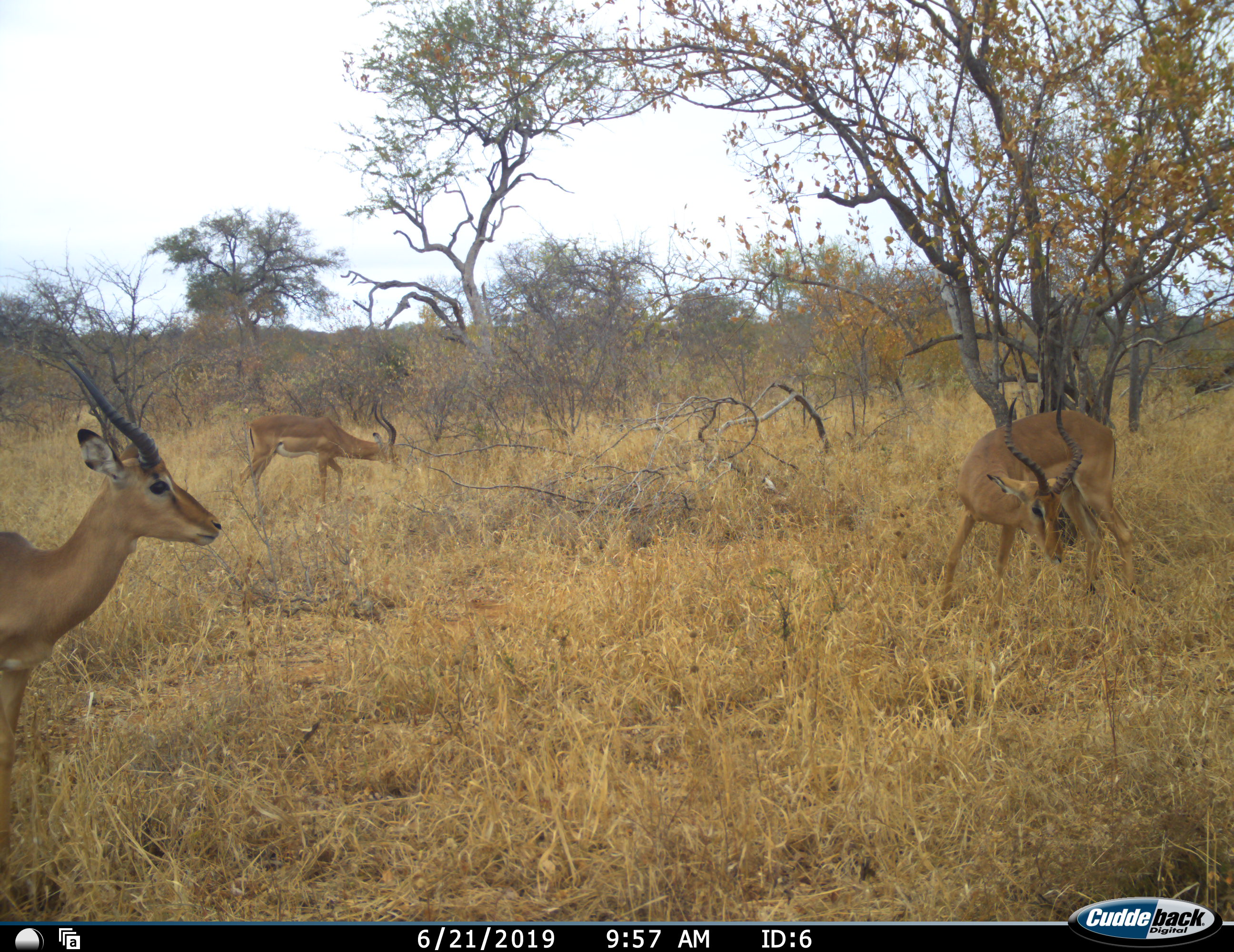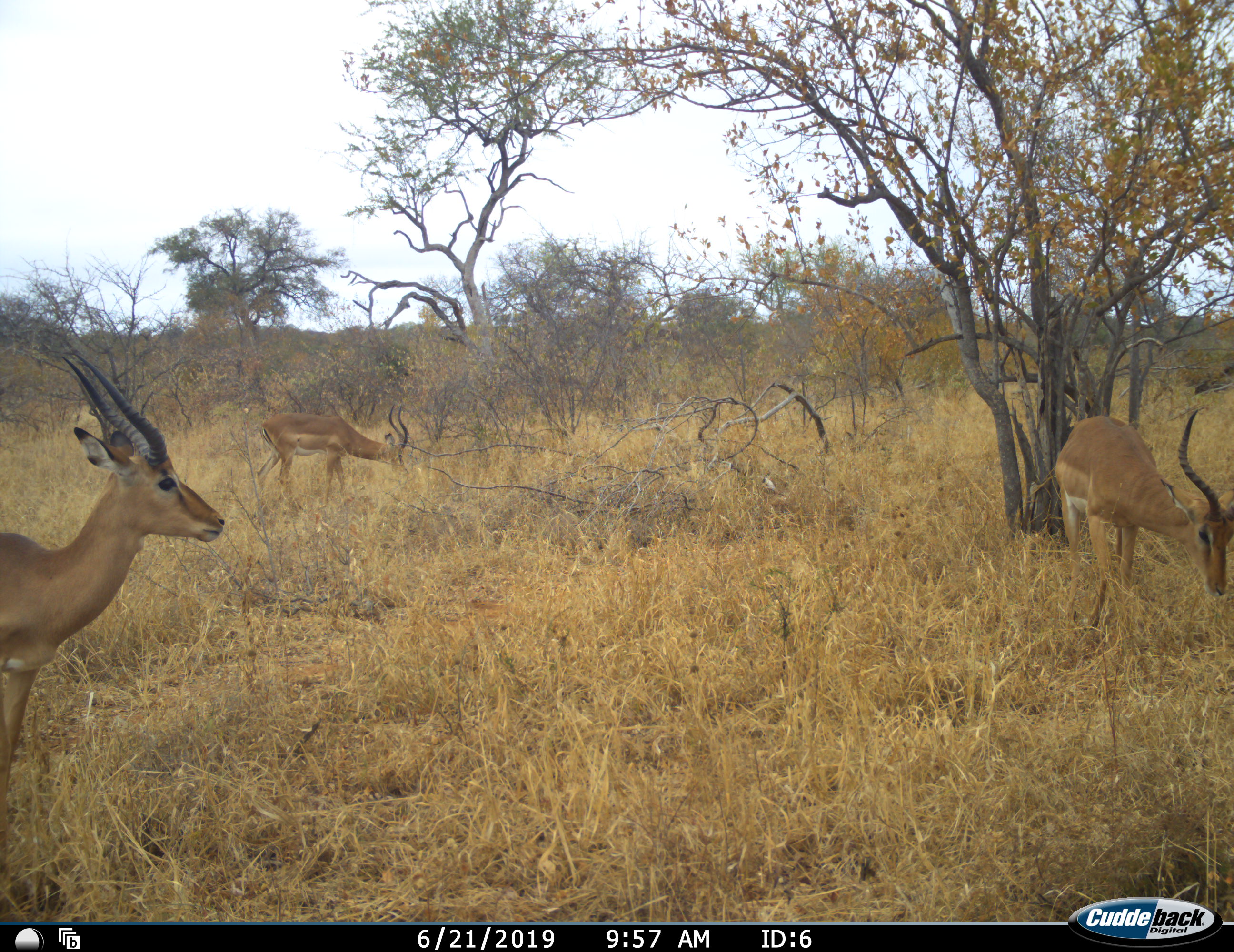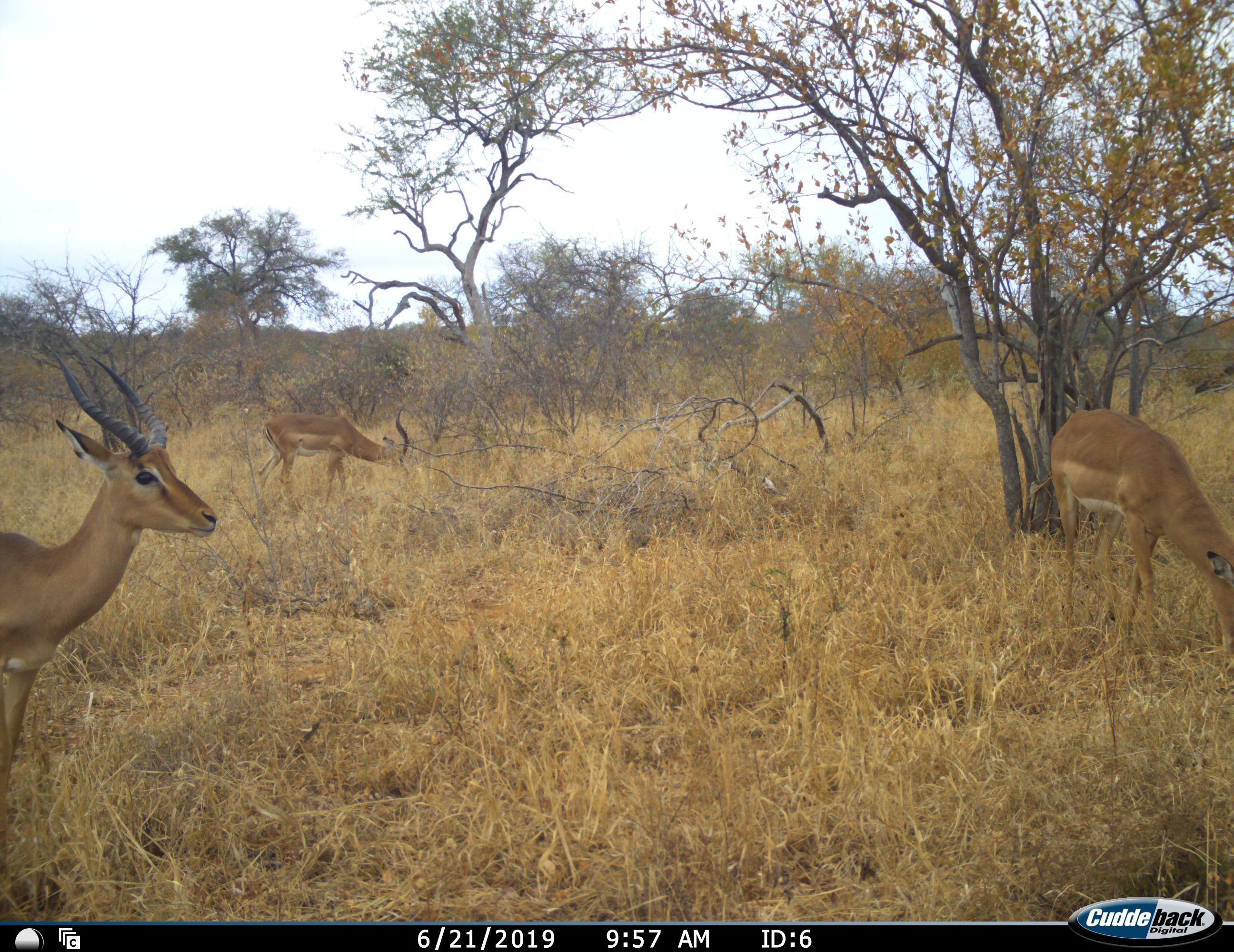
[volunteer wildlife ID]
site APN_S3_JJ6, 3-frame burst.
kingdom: Animalia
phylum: Chordata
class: Mammalia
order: Artiodactyla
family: Bovidae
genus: Aepyceros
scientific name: Aepyceros melampus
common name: impala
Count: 3.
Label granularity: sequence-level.